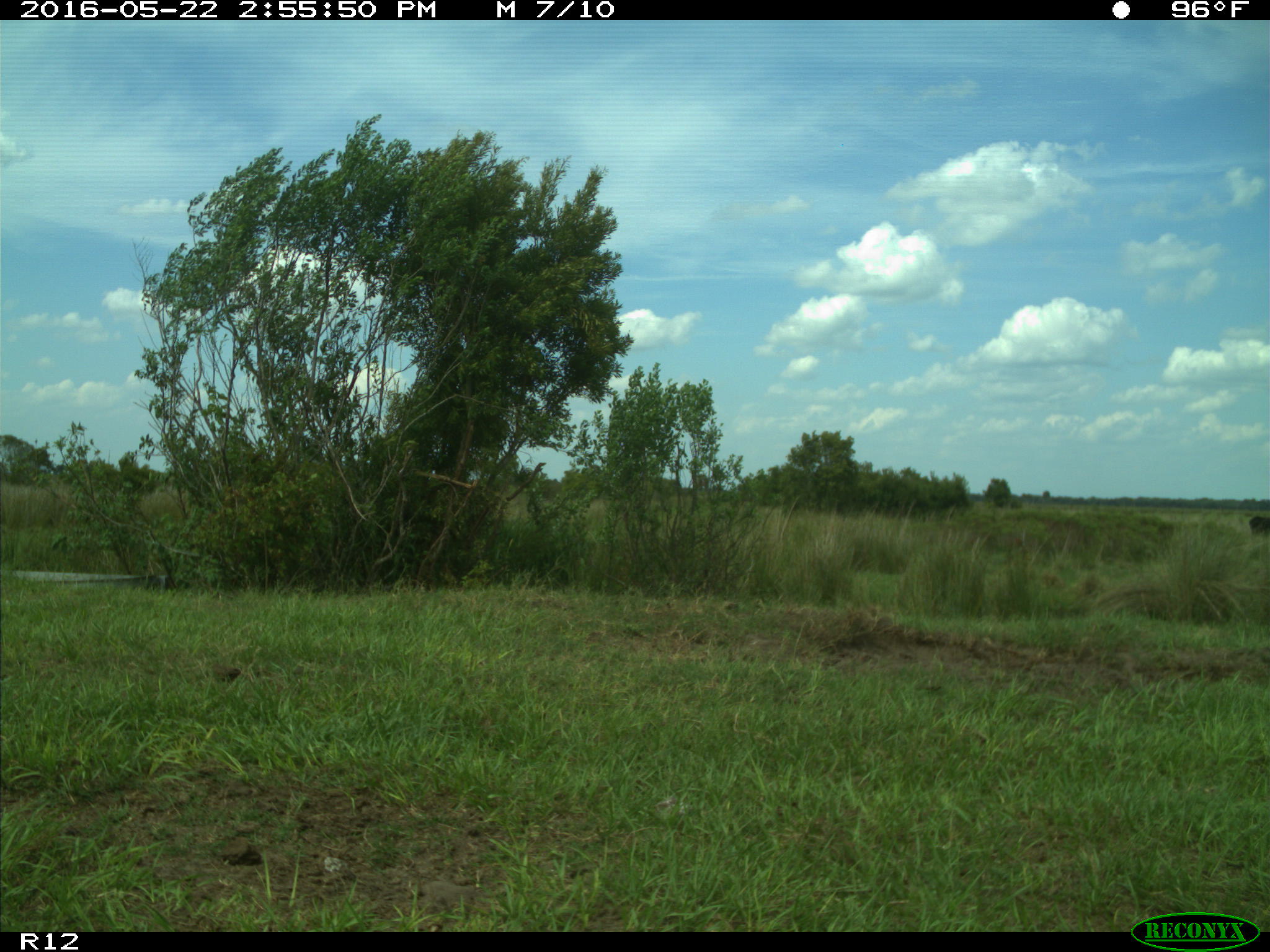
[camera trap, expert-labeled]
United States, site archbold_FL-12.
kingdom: Animalia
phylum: Chordata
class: Mammalia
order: Artiodactyla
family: Bovidae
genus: Bos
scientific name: Bos taurus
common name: domestic cow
Bos taurus (domestic cow).